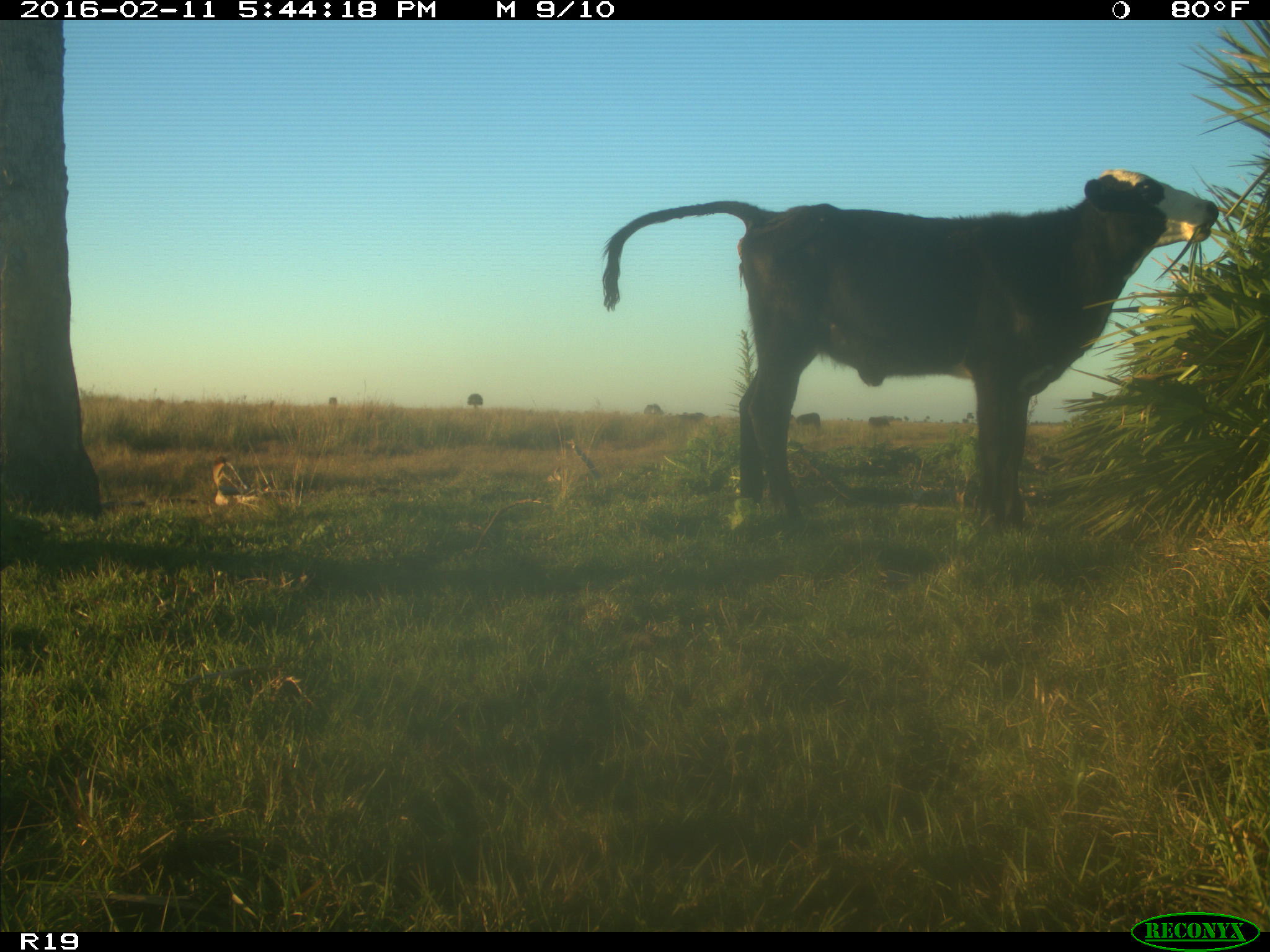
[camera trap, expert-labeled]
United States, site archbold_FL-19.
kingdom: Animalia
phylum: Chordata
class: Mammalia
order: Artiodactyla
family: Bovidae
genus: Bos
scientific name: Bos taurus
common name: domestic cow